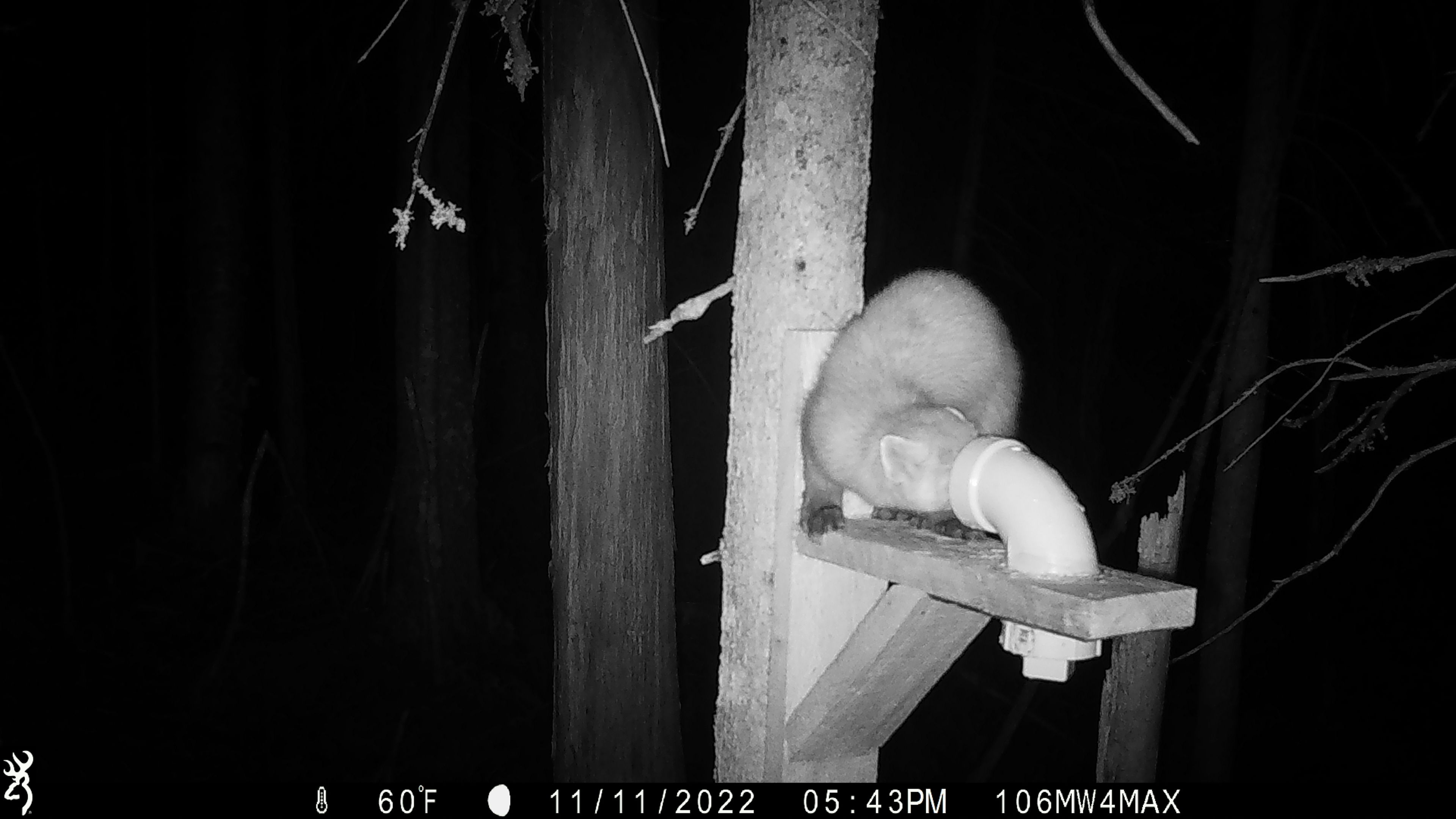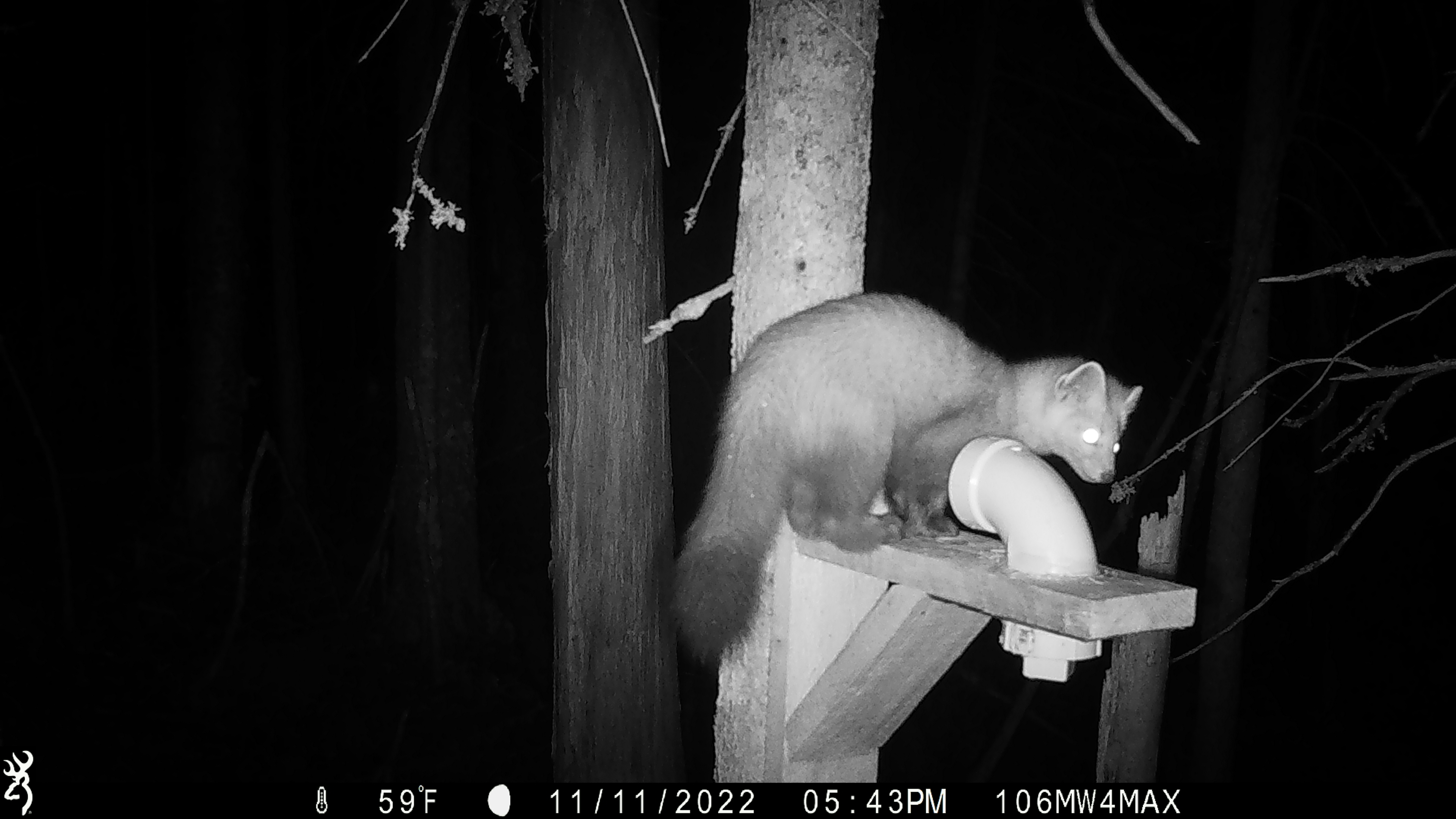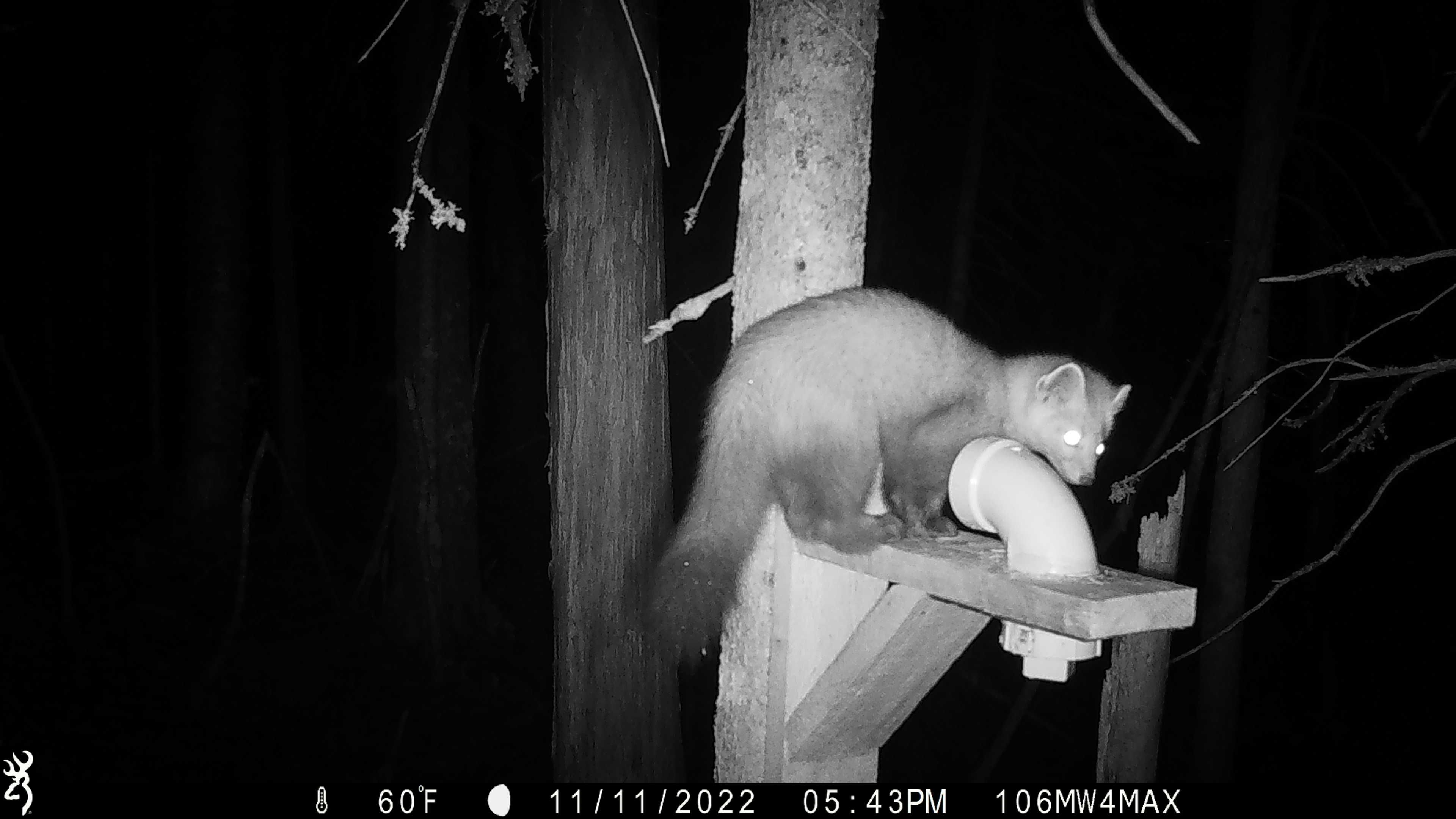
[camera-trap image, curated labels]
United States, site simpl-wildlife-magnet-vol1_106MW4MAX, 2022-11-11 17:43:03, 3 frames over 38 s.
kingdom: Animalia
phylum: Chordata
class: Mammalia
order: Carnivora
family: Mustelidae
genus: Martes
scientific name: Martes americana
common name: american marten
American marten (Martes americana).